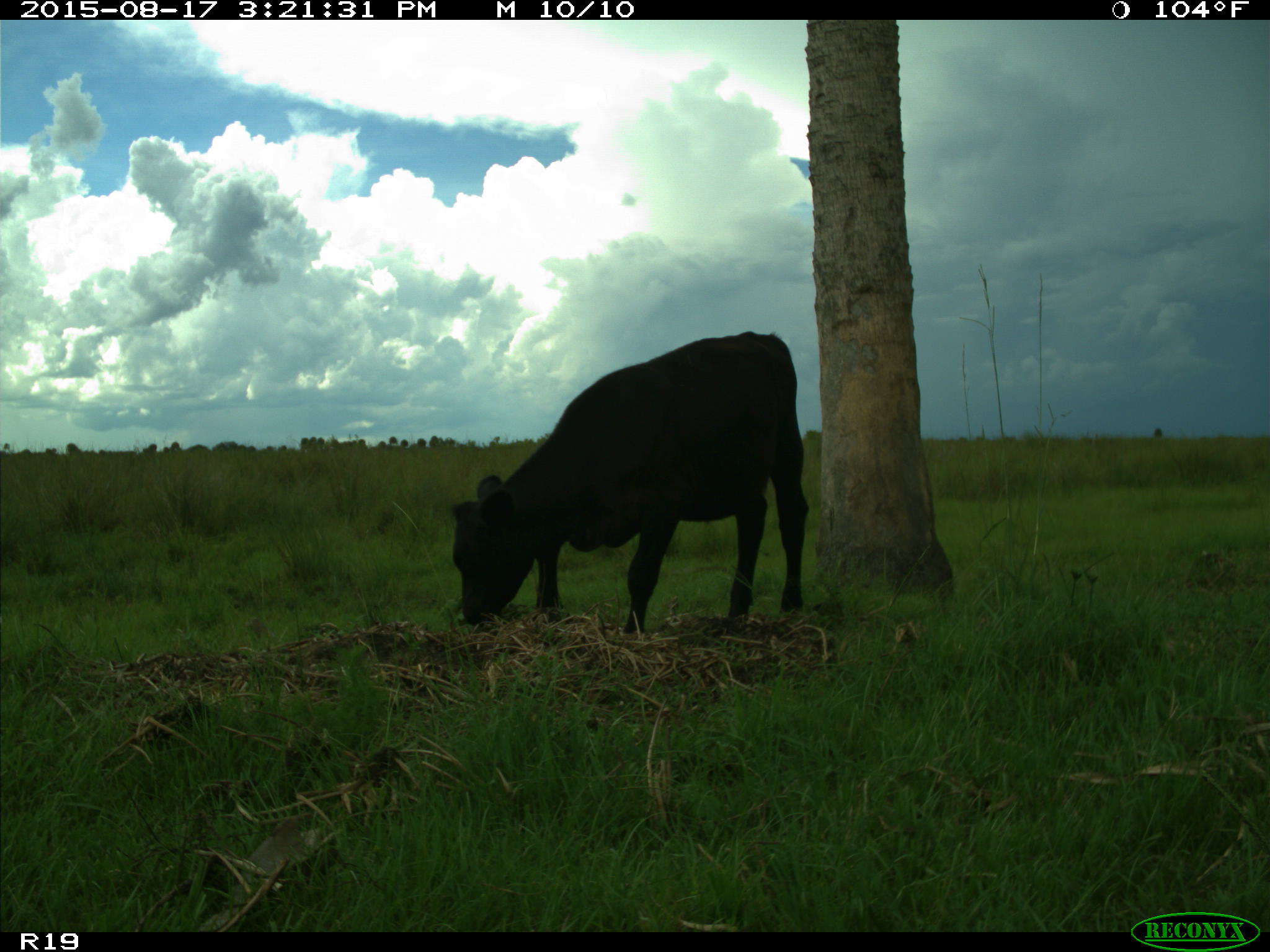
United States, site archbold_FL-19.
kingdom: Animalia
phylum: Chordata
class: Mammalia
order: Artiodactyla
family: Bovidae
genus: Bos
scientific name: Bos taurus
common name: domestic cow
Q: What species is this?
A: Bos taurus (domestic cow).